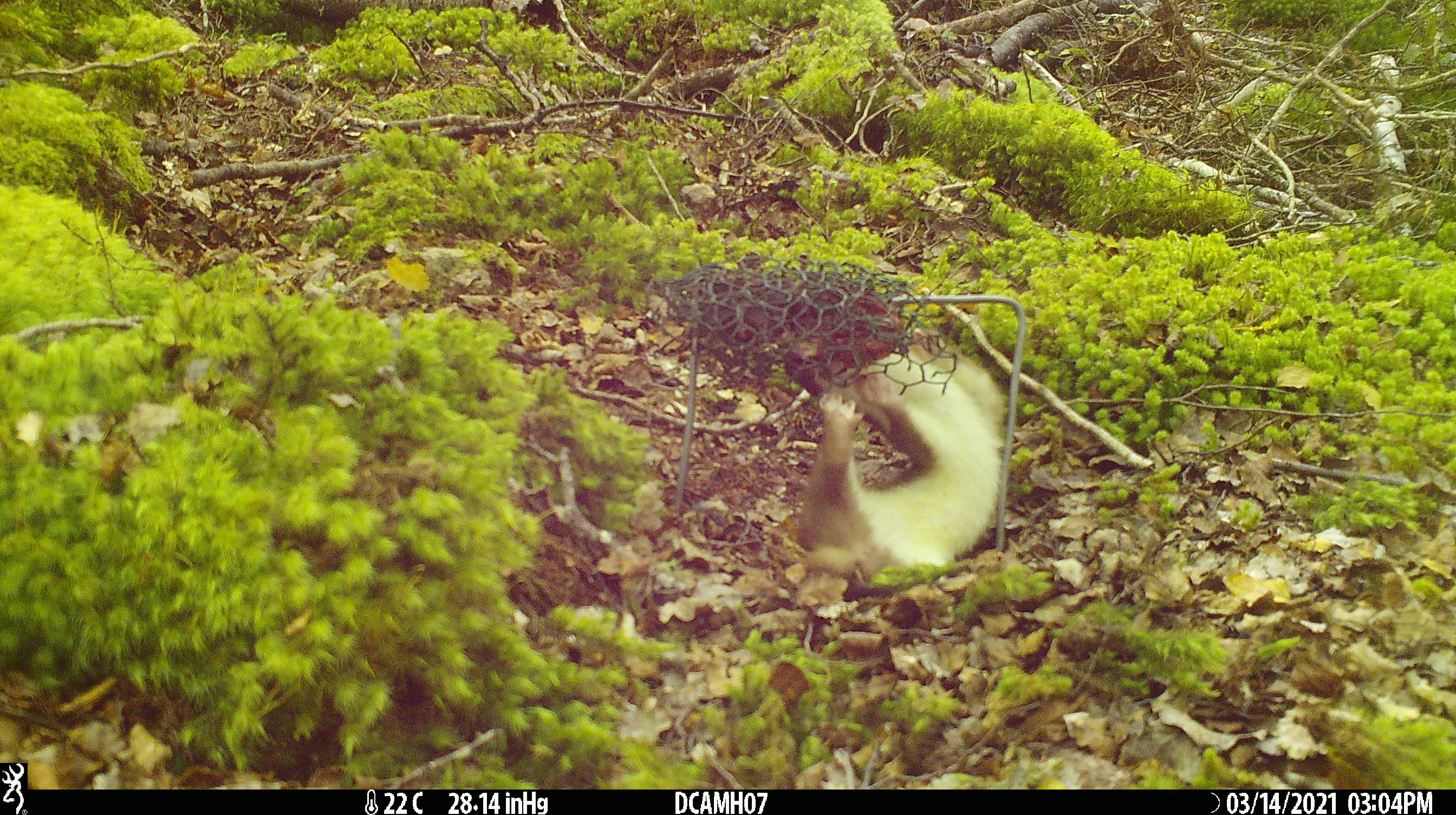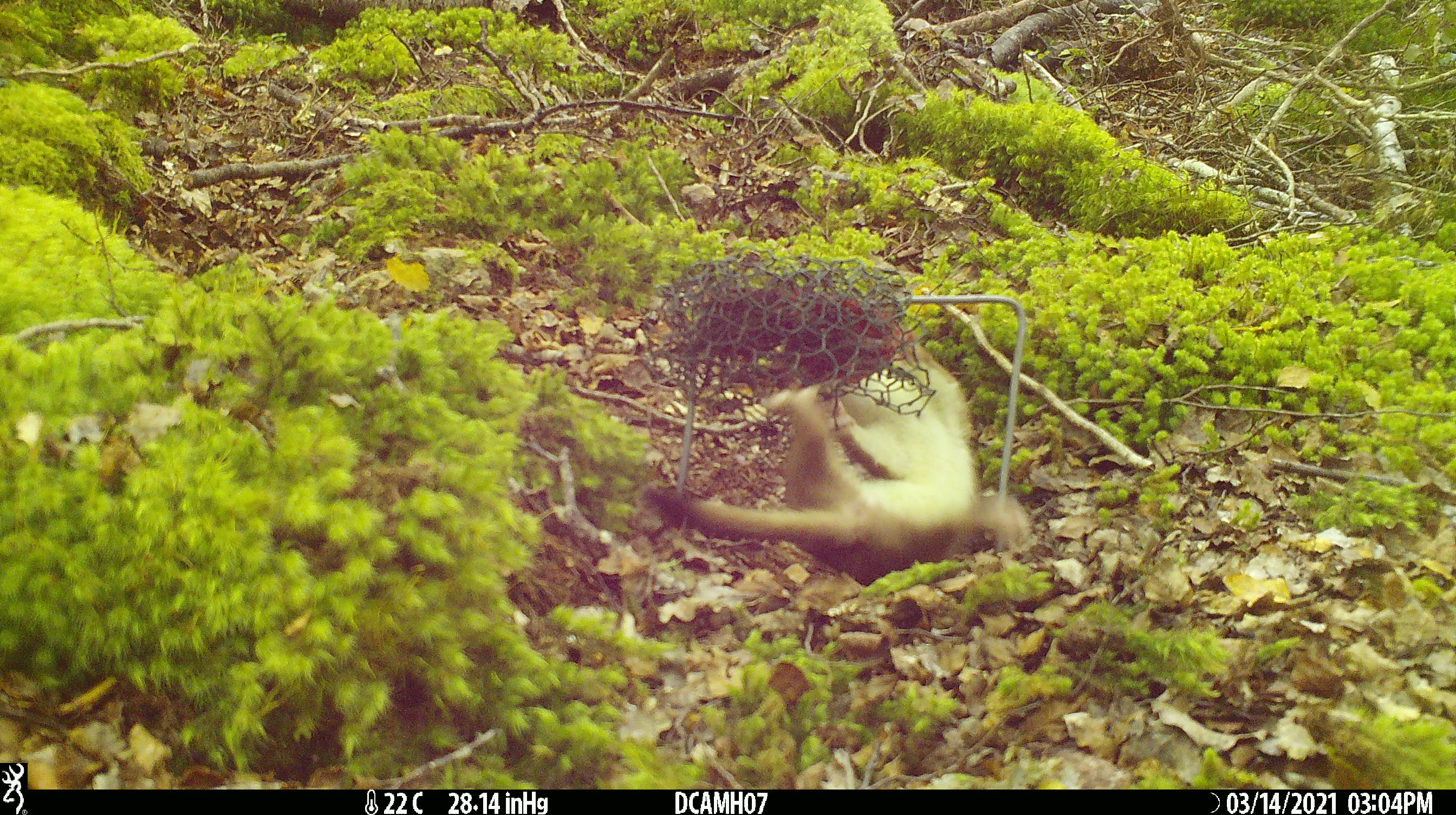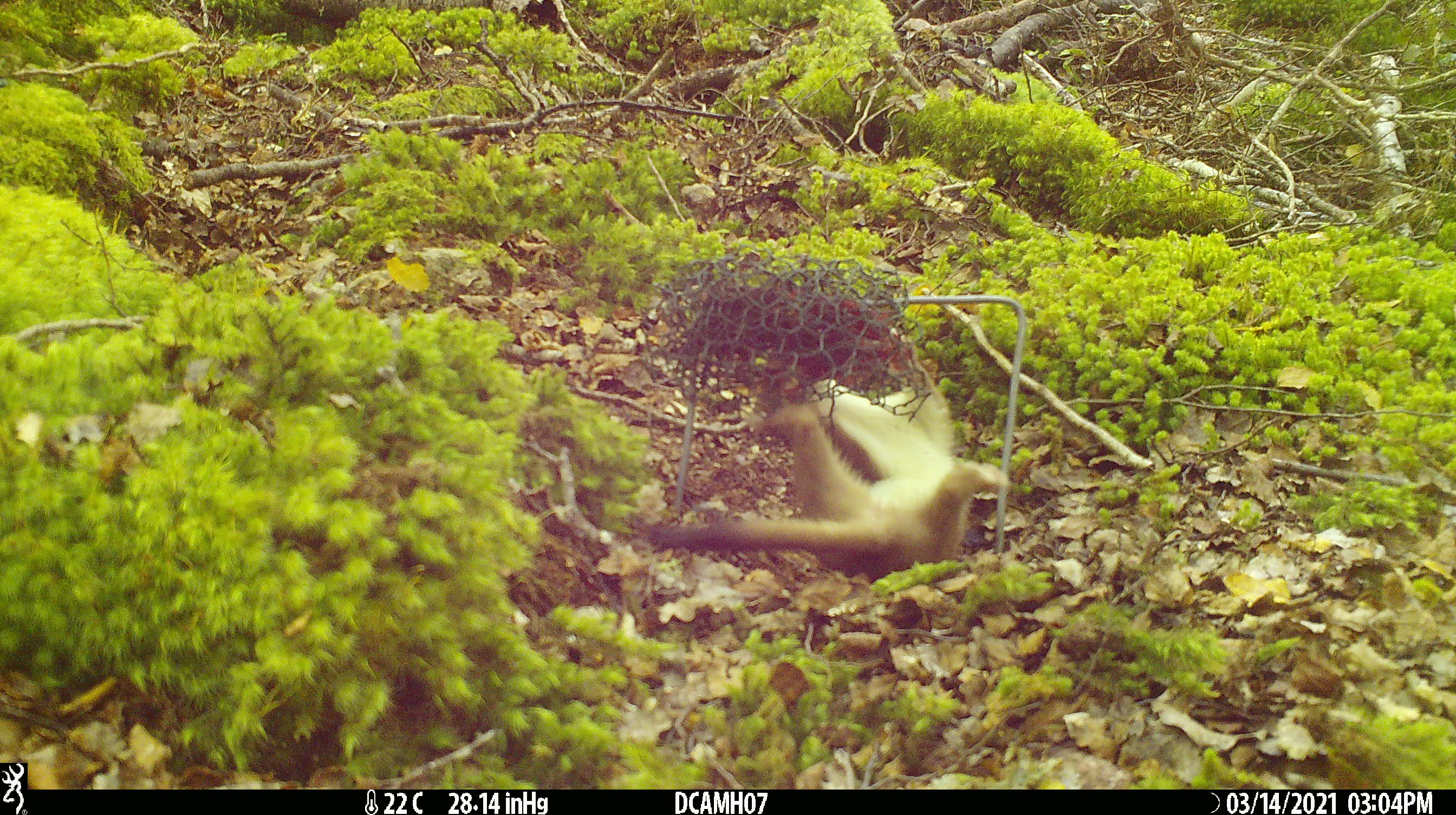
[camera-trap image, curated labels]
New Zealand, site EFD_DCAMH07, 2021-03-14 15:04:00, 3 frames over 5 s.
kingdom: Animalia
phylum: Chordata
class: Mammalia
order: Carnivora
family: Mustelidae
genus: Mustela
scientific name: Mustela erminea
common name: stoat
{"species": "stoat (Mustela erminea)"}